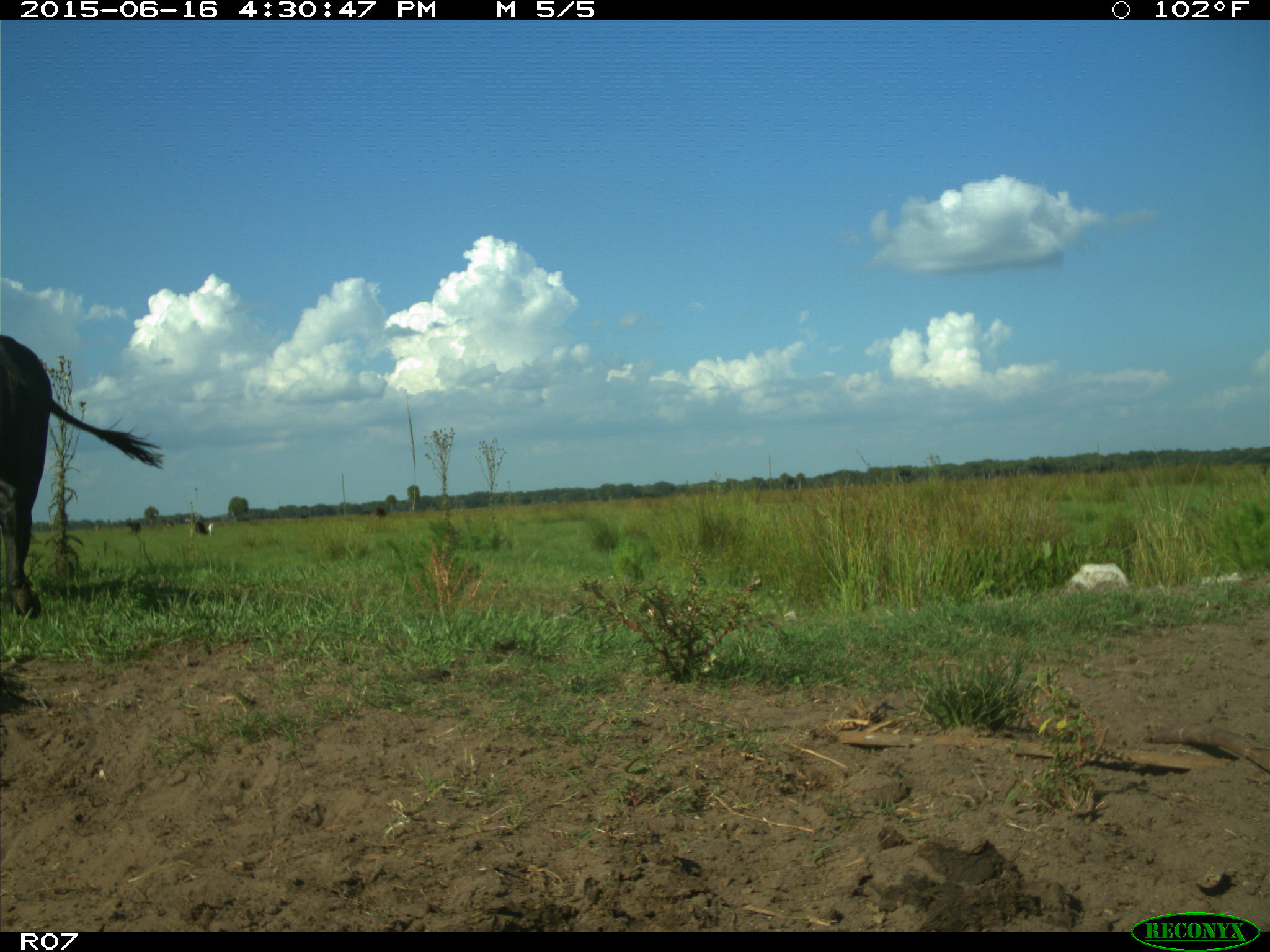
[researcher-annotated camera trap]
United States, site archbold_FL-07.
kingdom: Animalia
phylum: Chordata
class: Mammalia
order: Artiodactyla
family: Bovidae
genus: Bos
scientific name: Bos taurus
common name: domestic cow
Bos taurus (domestic cow).